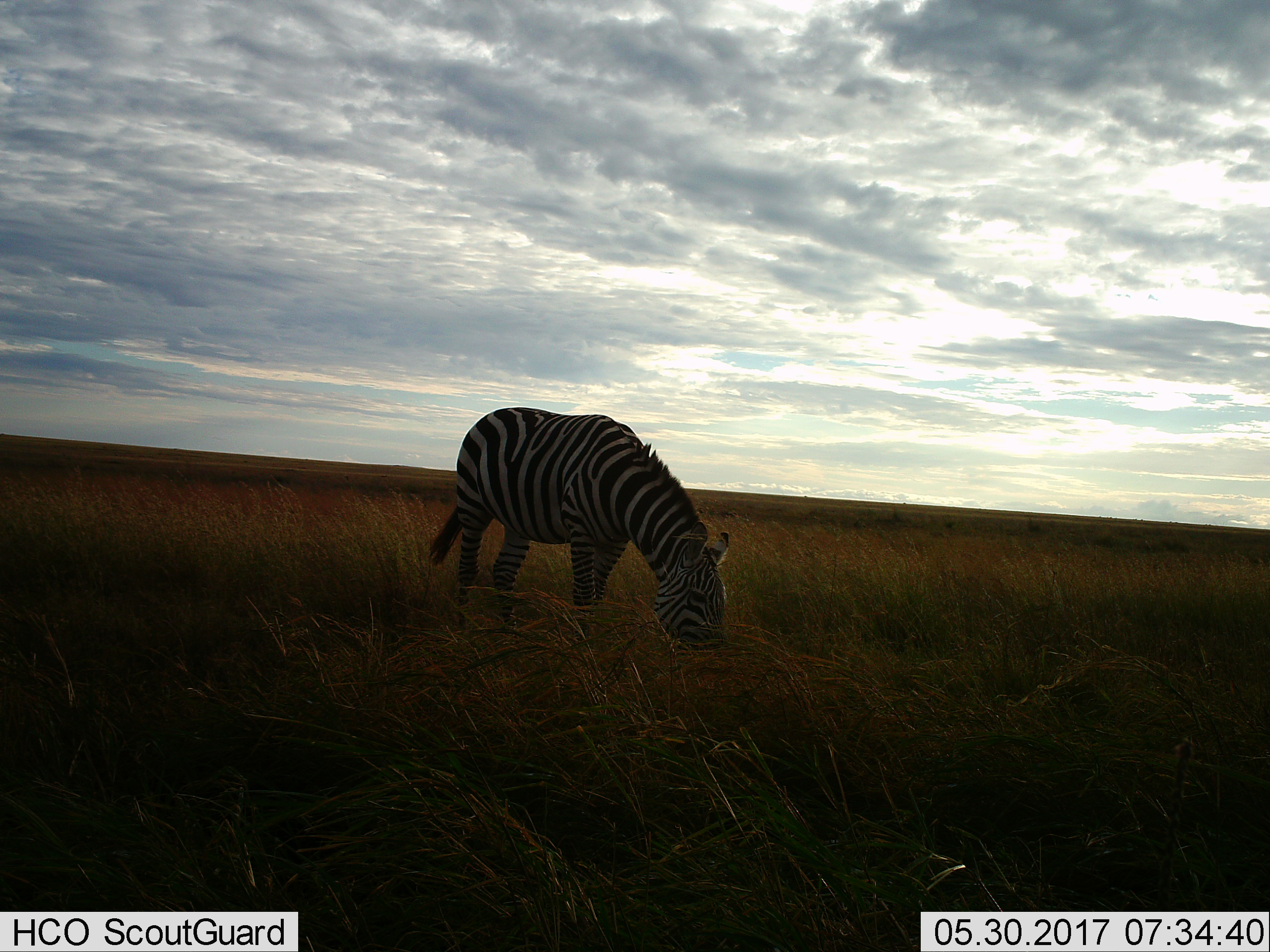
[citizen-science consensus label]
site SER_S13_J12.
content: unidentified animal